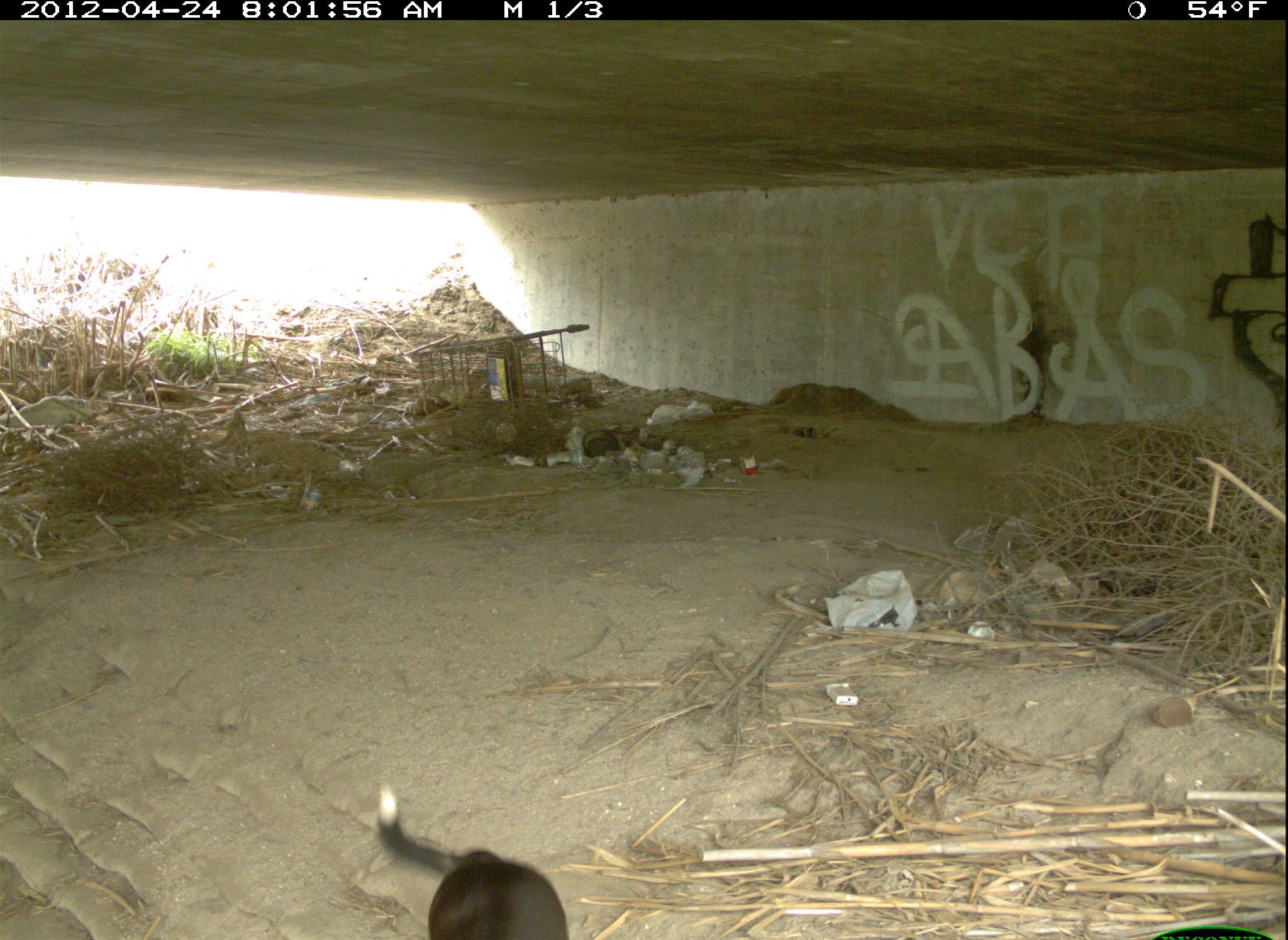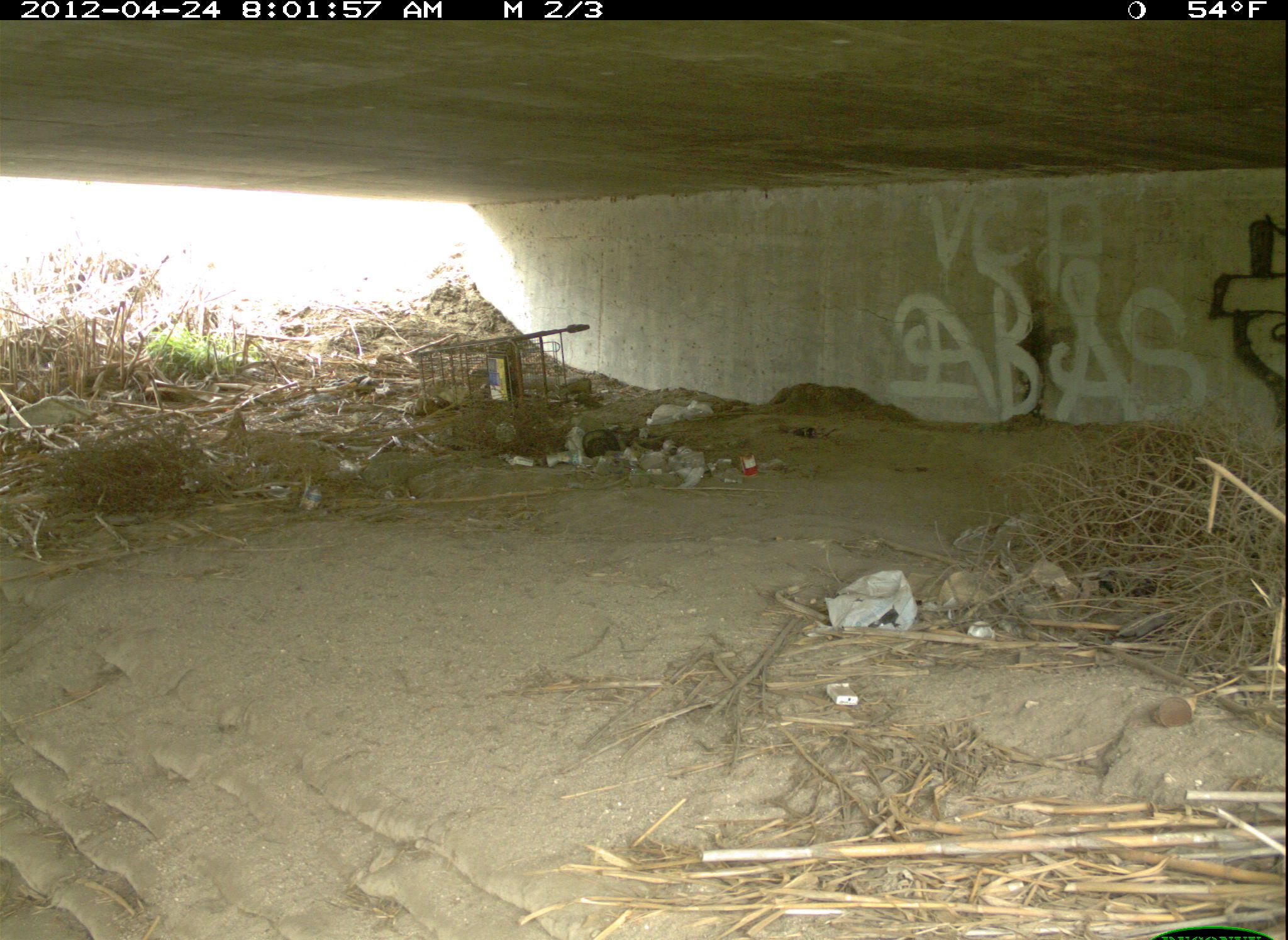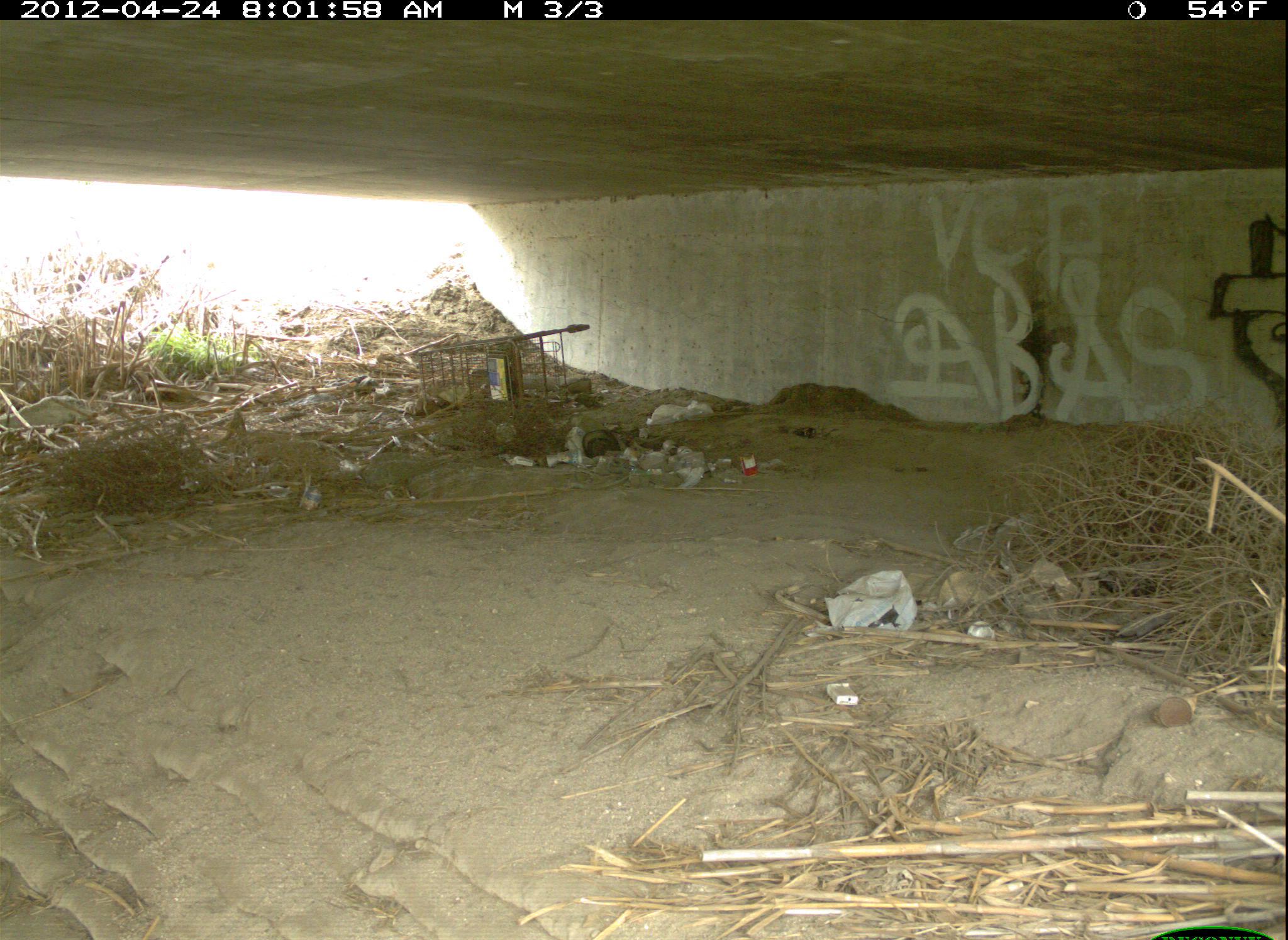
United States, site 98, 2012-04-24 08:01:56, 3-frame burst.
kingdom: Animalia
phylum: Chordata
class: Mammalia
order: Carnivora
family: Canidae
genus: Canis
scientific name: Canis familiaris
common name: domestic dog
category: dog